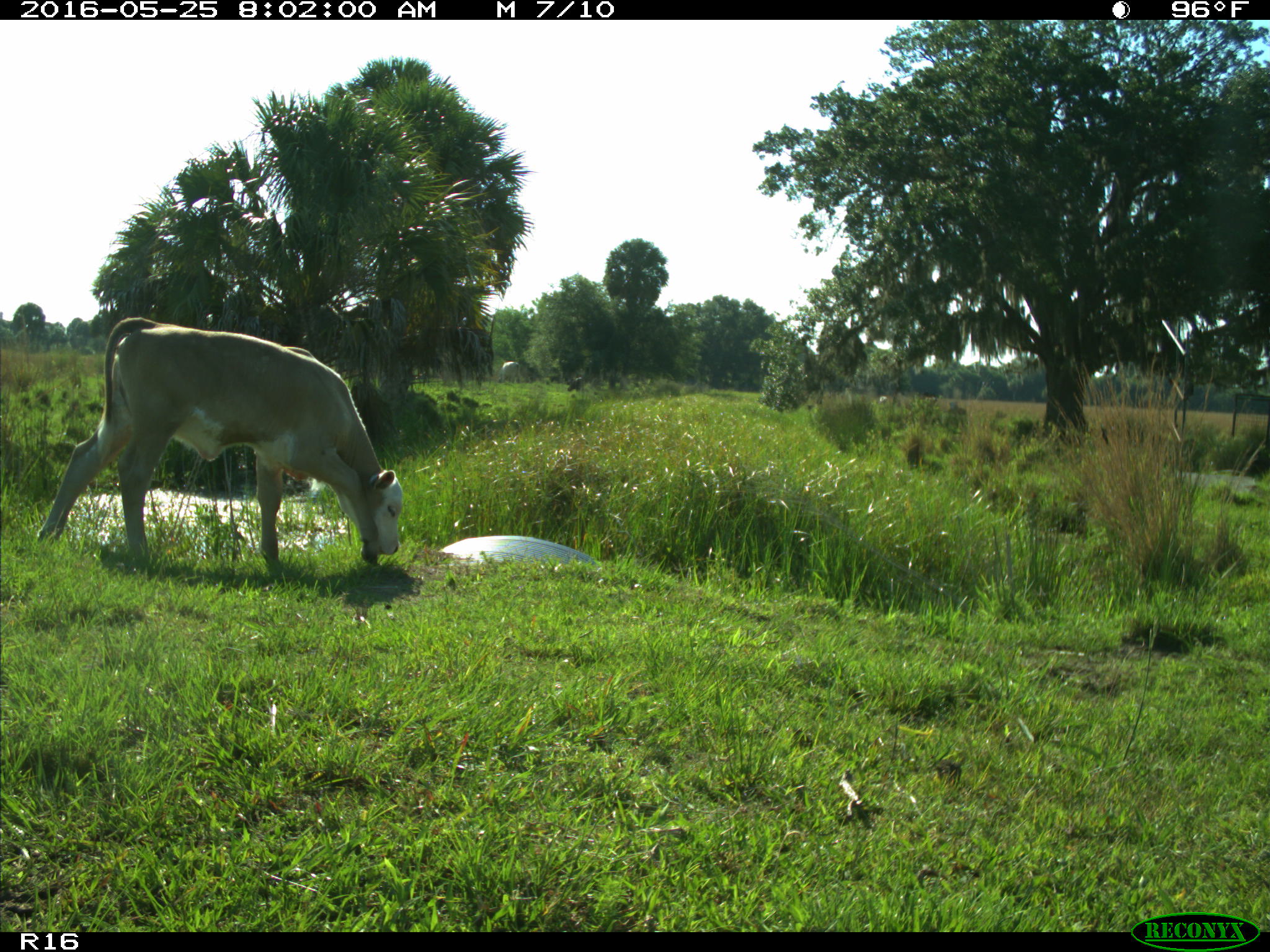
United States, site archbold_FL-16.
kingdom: Animalia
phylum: Chordata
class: Mammalia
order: Artiodactyla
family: Bovidae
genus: Bos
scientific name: Bos taurus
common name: domestic cow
Bos taurus (domestic cow).